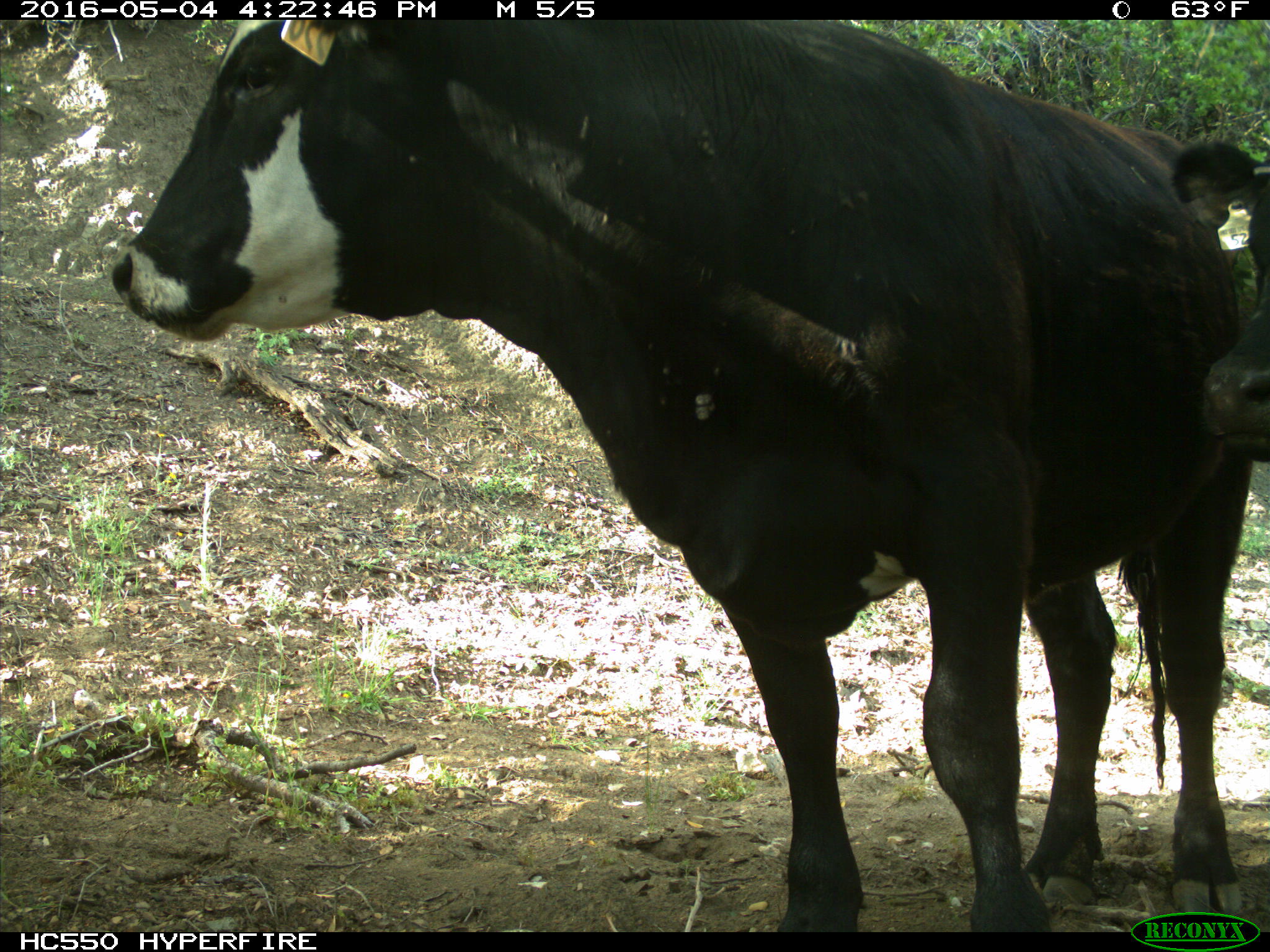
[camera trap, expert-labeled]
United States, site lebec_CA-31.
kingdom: Animalia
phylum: Chordata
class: Mammalia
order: Artiodactyla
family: Bovidae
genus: Bos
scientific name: Bos taurus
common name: domestic cow